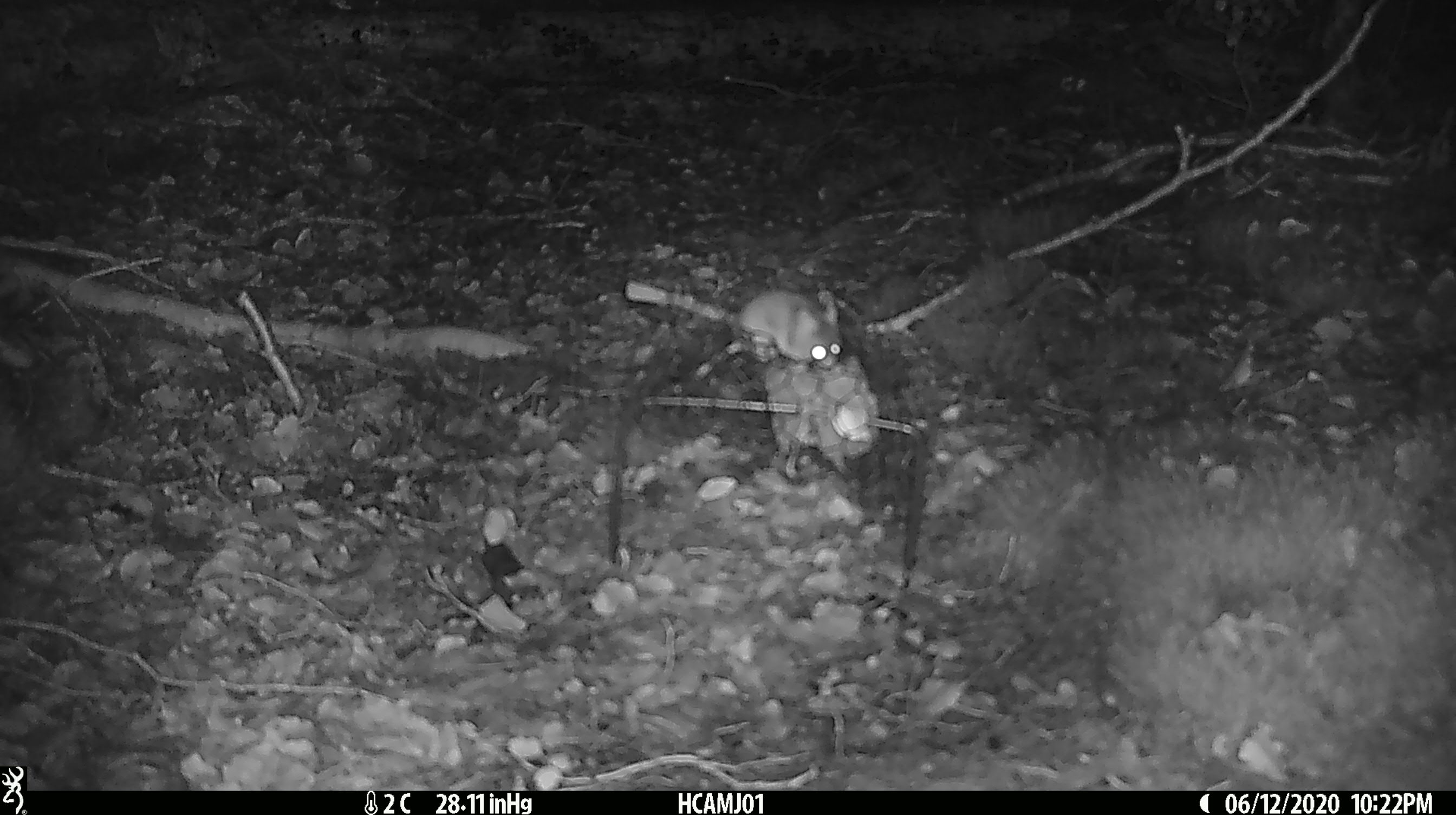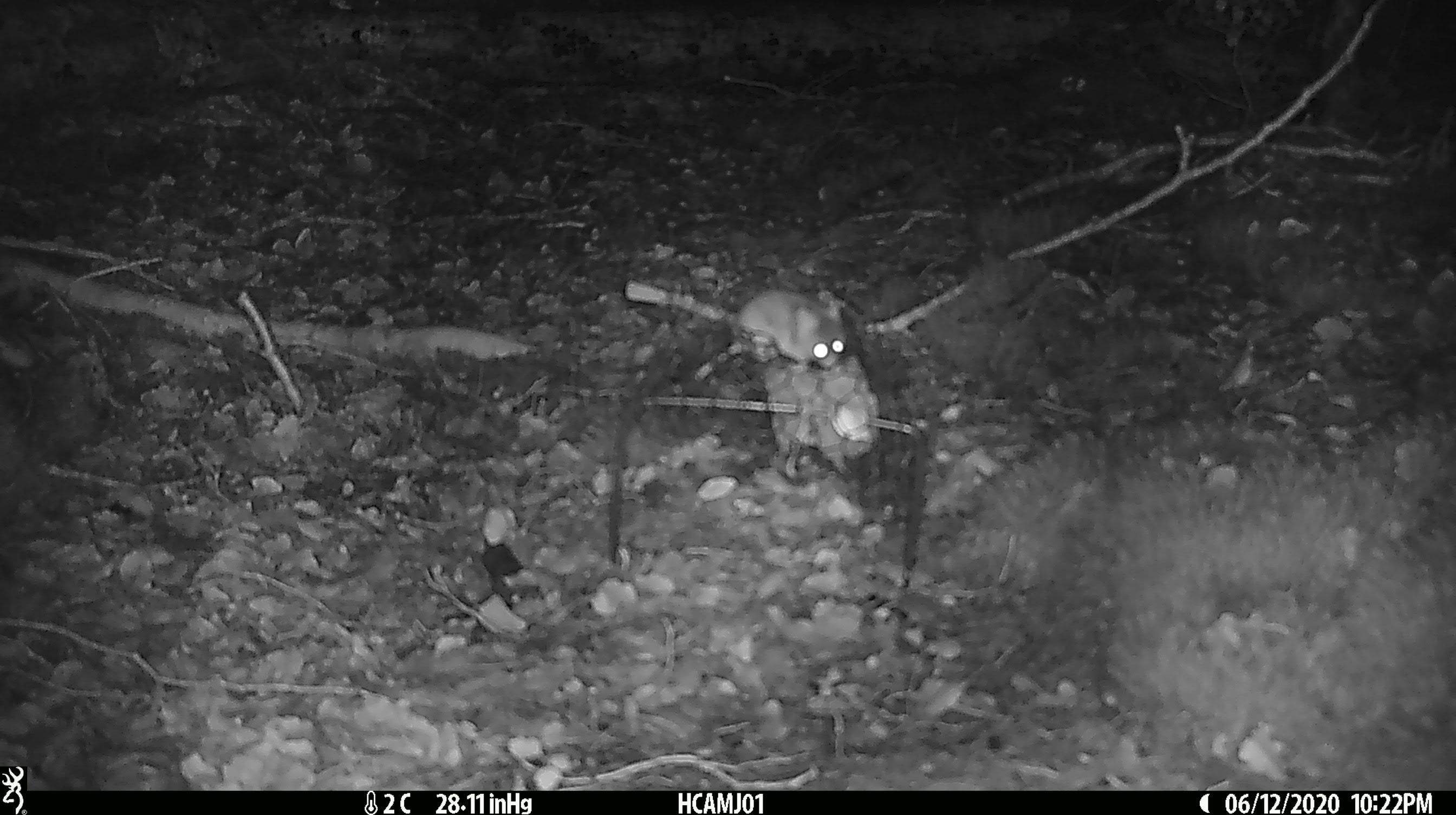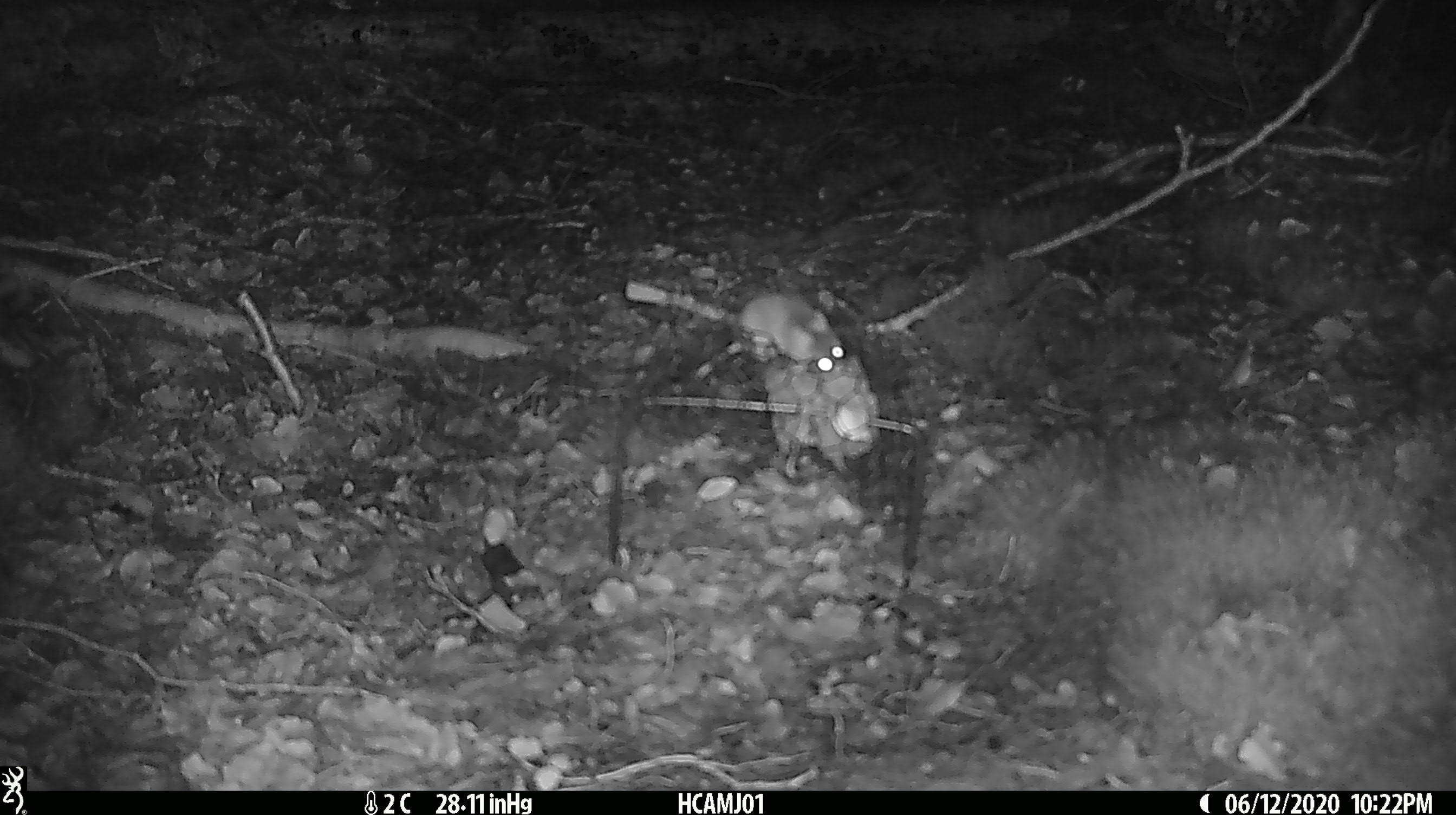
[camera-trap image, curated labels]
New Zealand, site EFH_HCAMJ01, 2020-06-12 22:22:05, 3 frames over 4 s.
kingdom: Animalia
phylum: Chordata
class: Mammalia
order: Rodentia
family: Muridae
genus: Mus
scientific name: Mus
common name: mouse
Mouse (Mus).